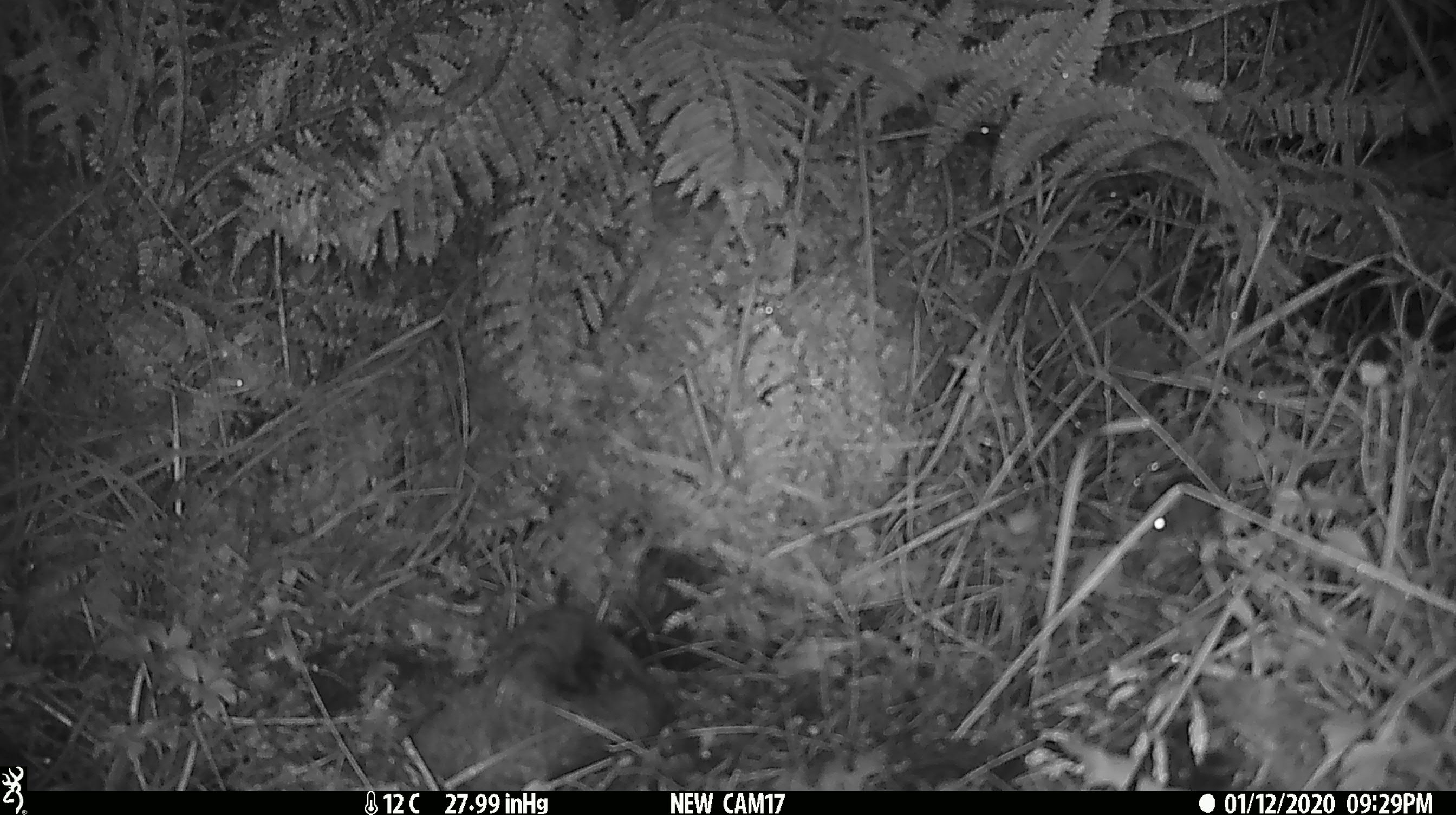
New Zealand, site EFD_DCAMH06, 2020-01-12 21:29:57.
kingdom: Animalia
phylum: Chordata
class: Mammalia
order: Rodentia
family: Muridae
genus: Mus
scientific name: Mus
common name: mouse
Mouse (Mus).